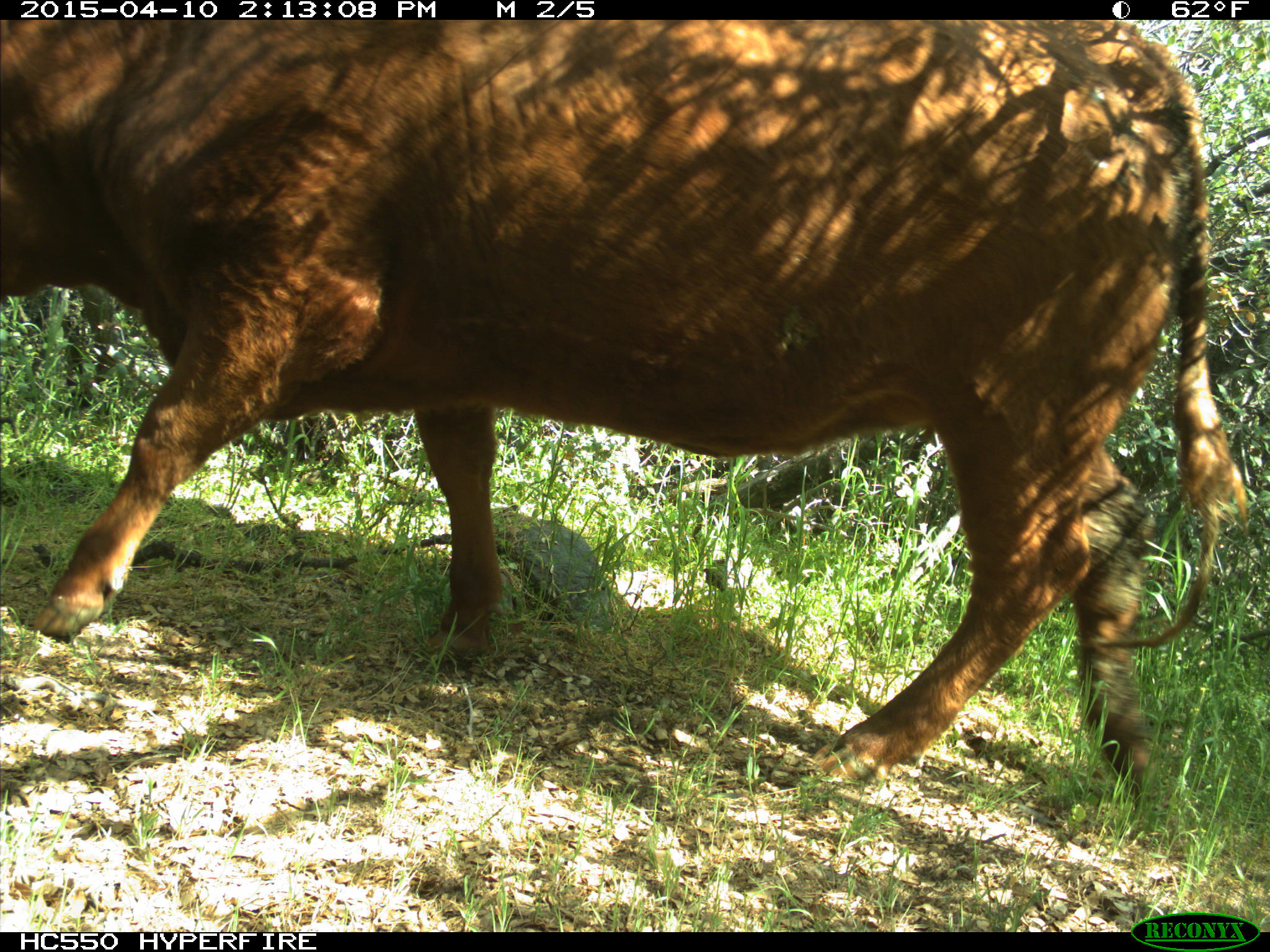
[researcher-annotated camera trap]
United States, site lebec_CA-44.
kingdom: Animalia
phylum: Chordata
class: Mammalia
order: Artiodactyla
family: Bovidae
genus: Bos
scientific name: Bos taurus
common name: domestic cow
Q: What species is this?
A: Bos taurus (domestic cow).